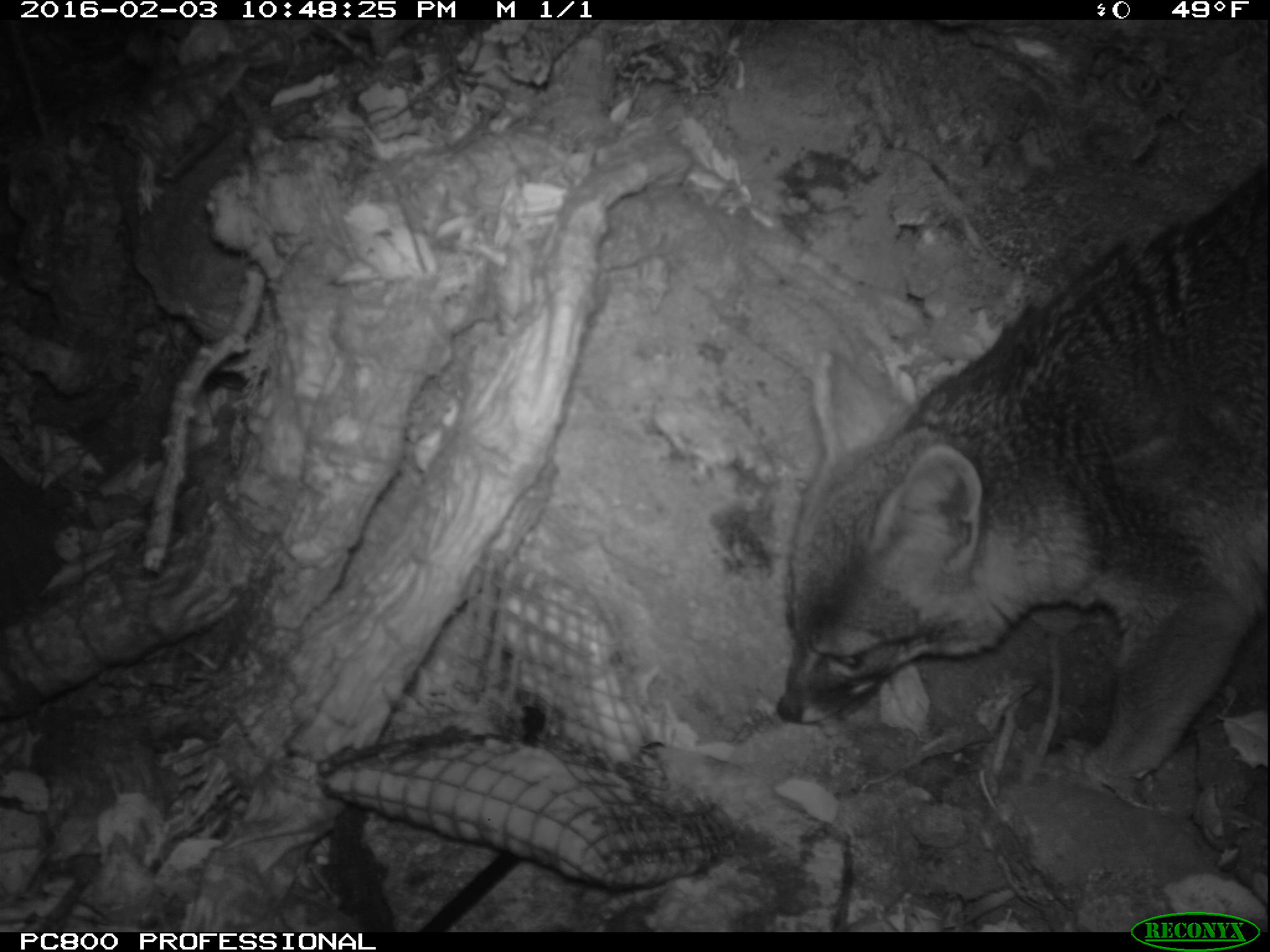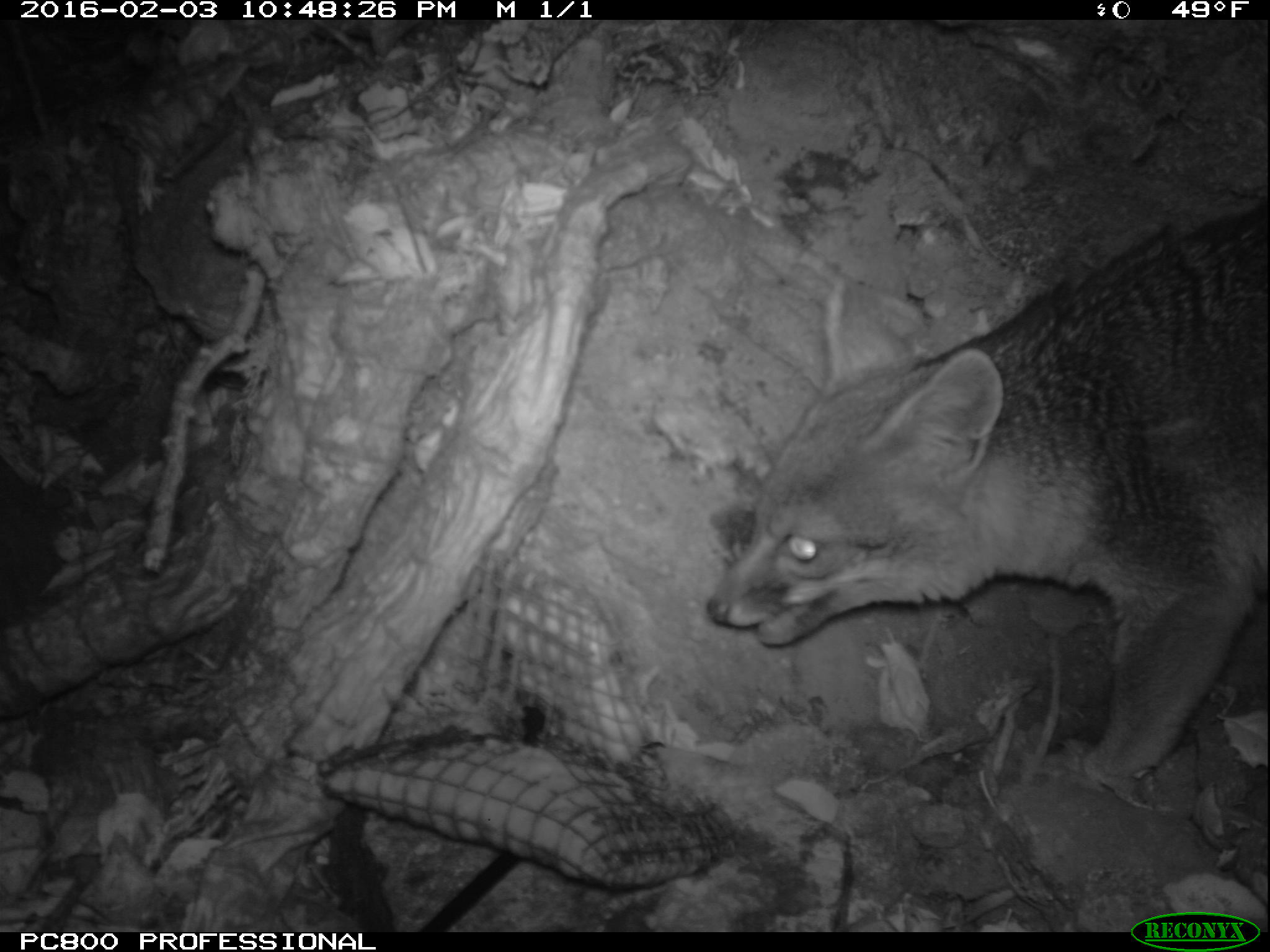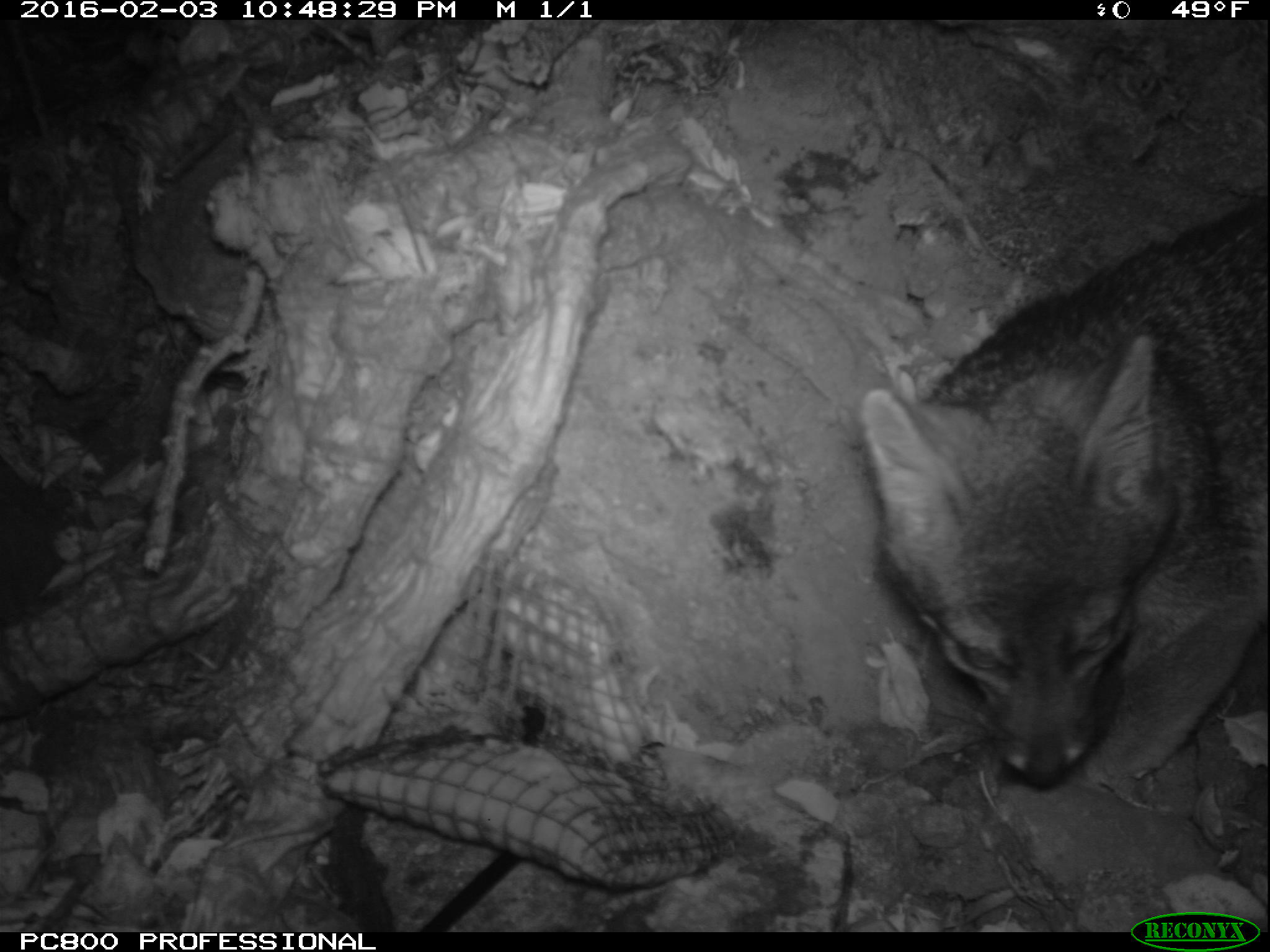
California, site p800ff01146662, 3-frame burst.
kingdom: Animalia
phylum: Chordata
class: Mammalia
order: Carnivora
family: Canidae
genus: Urocyon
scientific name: Urocyon littoralis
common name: island fox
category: fox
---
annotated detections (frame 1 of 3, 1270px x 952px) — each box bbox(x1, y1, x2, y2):
fox: bbox(774, 153, 1269, 796)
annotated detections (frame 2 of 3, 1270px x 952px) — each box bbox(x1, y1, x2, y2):
fox: bbox(707, 200, 1268, 788)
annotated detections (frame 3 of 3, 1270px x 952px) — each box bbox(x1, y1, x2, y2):
fox: bbox(858, 193, 1269, 789)